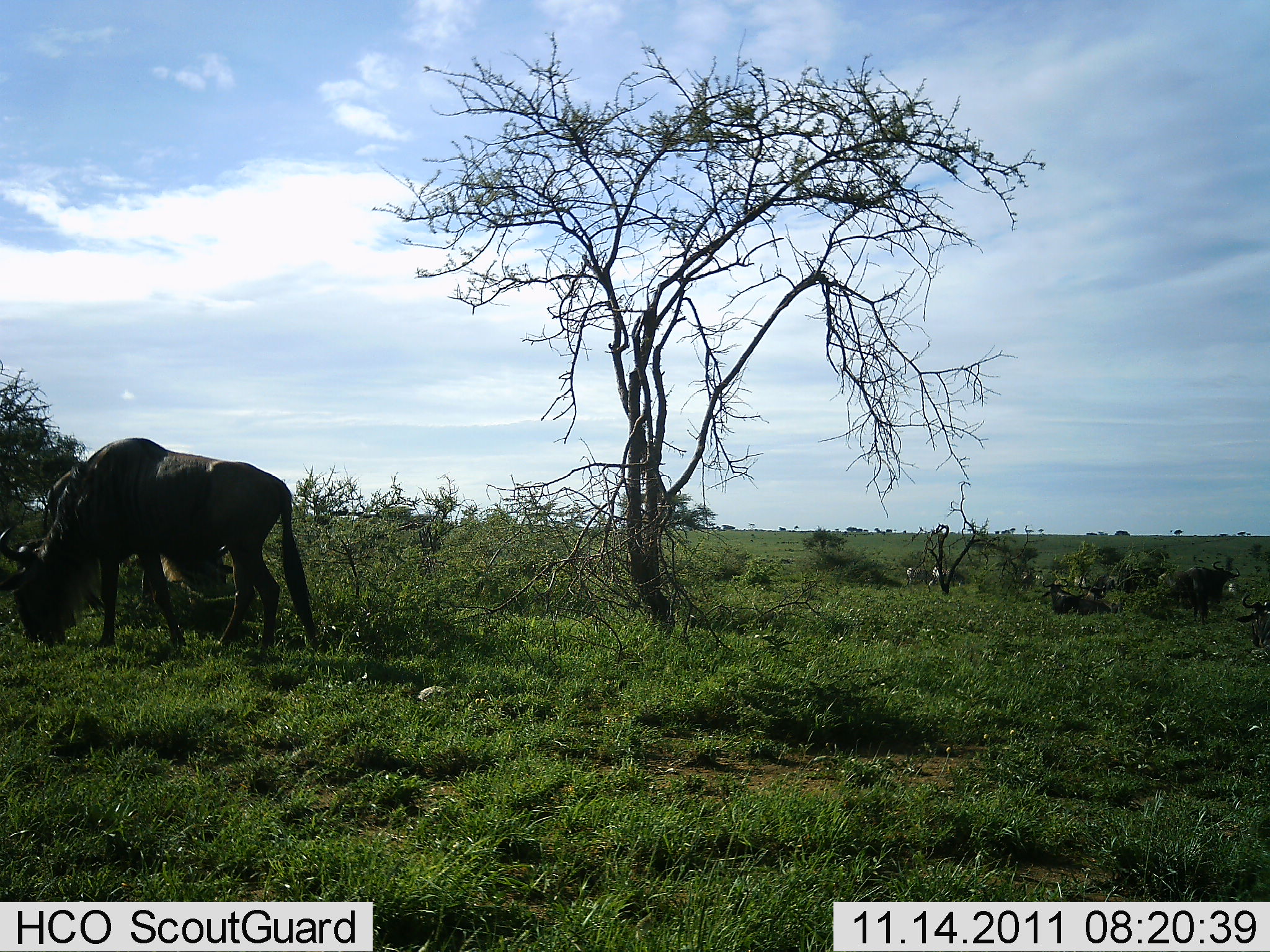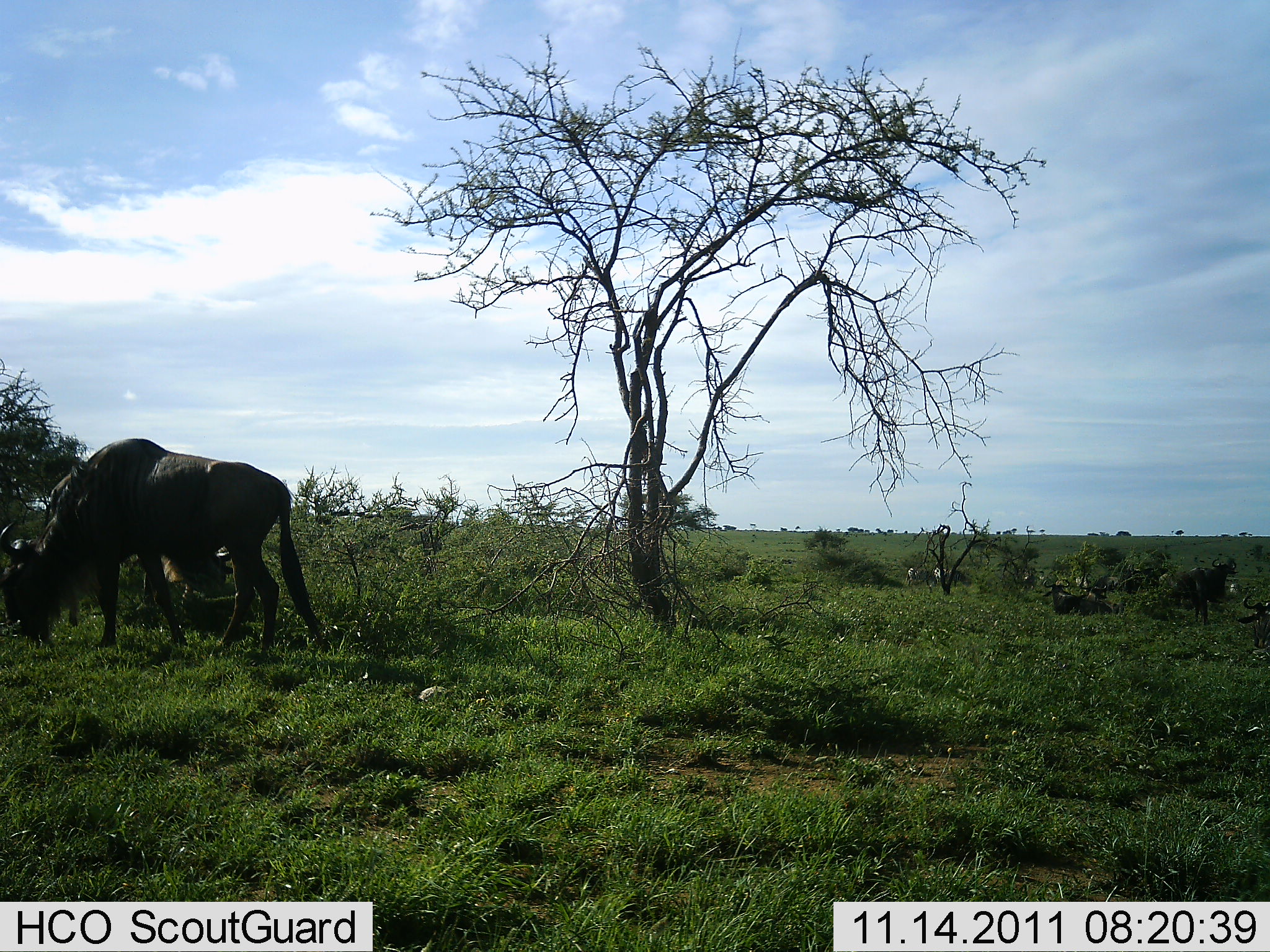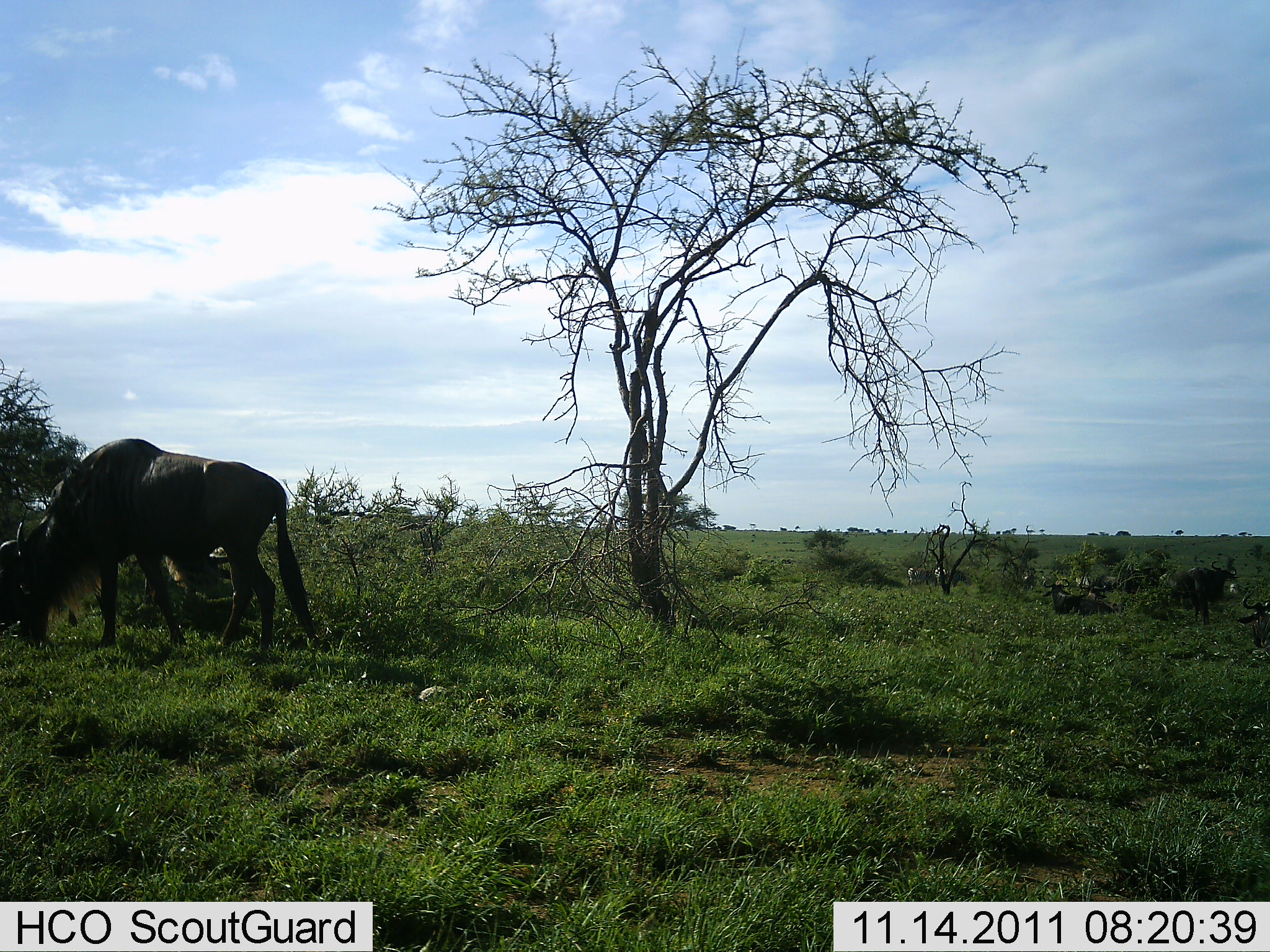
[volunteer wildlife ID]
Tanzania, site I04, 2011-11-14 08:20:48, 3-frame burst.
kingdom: Animalia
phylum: Chordata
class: Mammalia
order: Artiodactyla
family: Bovidae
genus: Connochaetes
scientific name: Connochaetes taurinus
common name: blue wildebeest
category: wildebeest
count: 2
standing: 36%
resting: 27%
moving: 9%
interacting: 0%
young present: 0%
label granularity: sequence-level